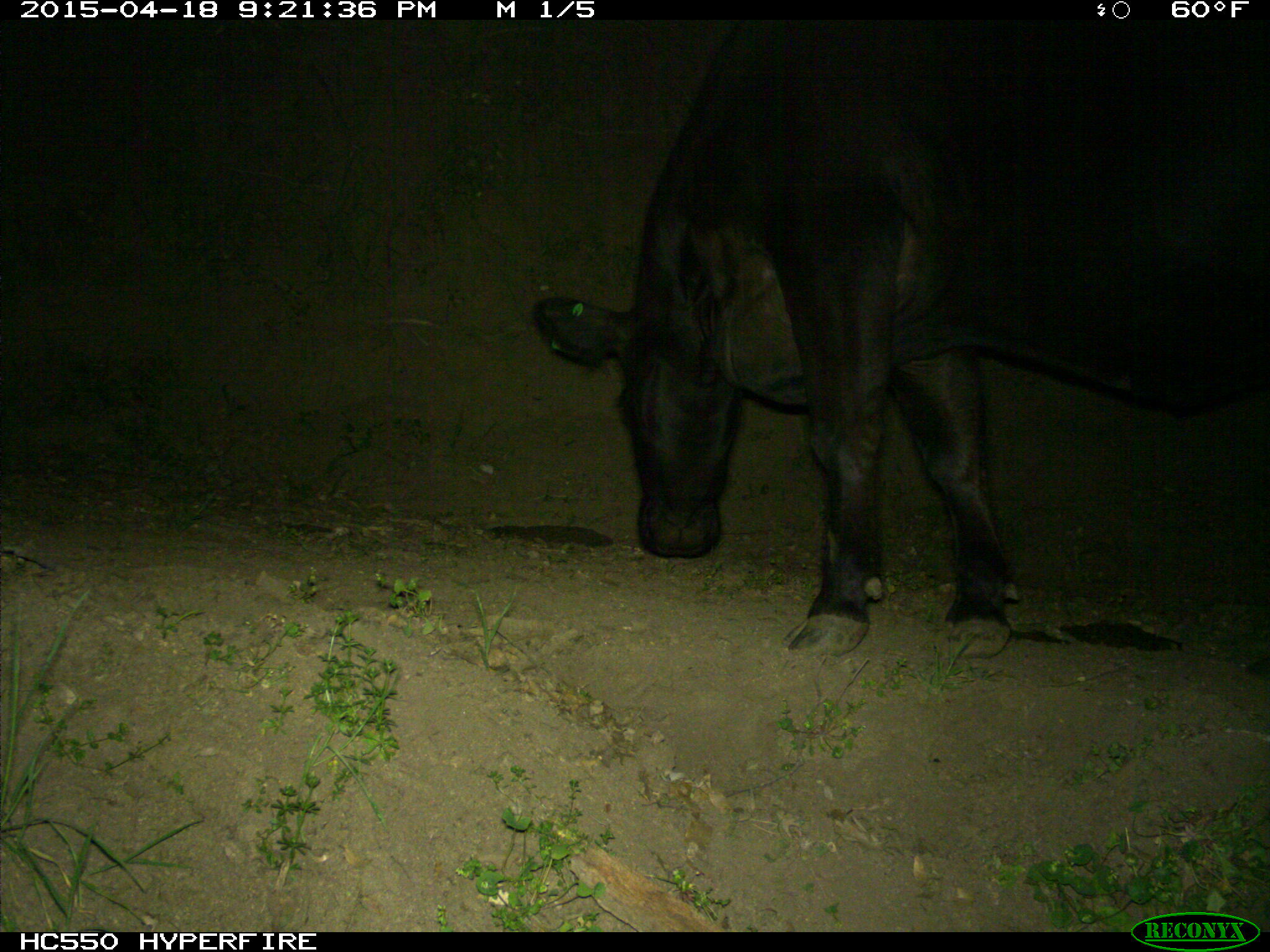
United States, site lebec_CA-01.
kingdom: Animalia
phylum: Chordata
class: Mammalia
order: Artiodactyla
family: Bovidae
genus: Bos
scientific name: Bos taurus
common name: domestic cow